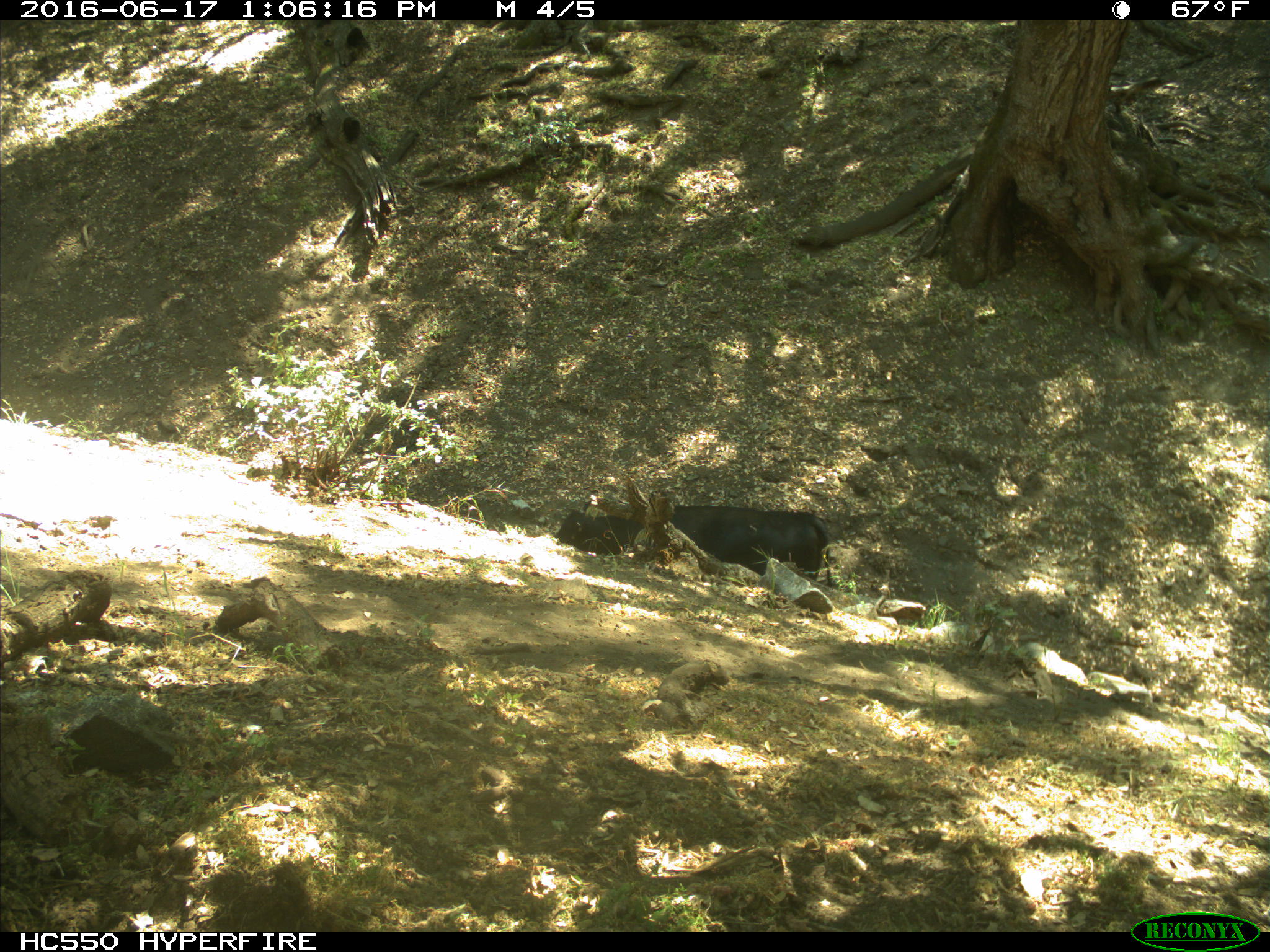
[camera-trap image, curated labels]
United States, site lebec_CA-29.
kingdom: Animalia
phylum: Chordata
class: Mammalia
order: Artiodactyla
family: Bovidae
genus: Bos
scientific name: Bos taurus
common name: domestic cow